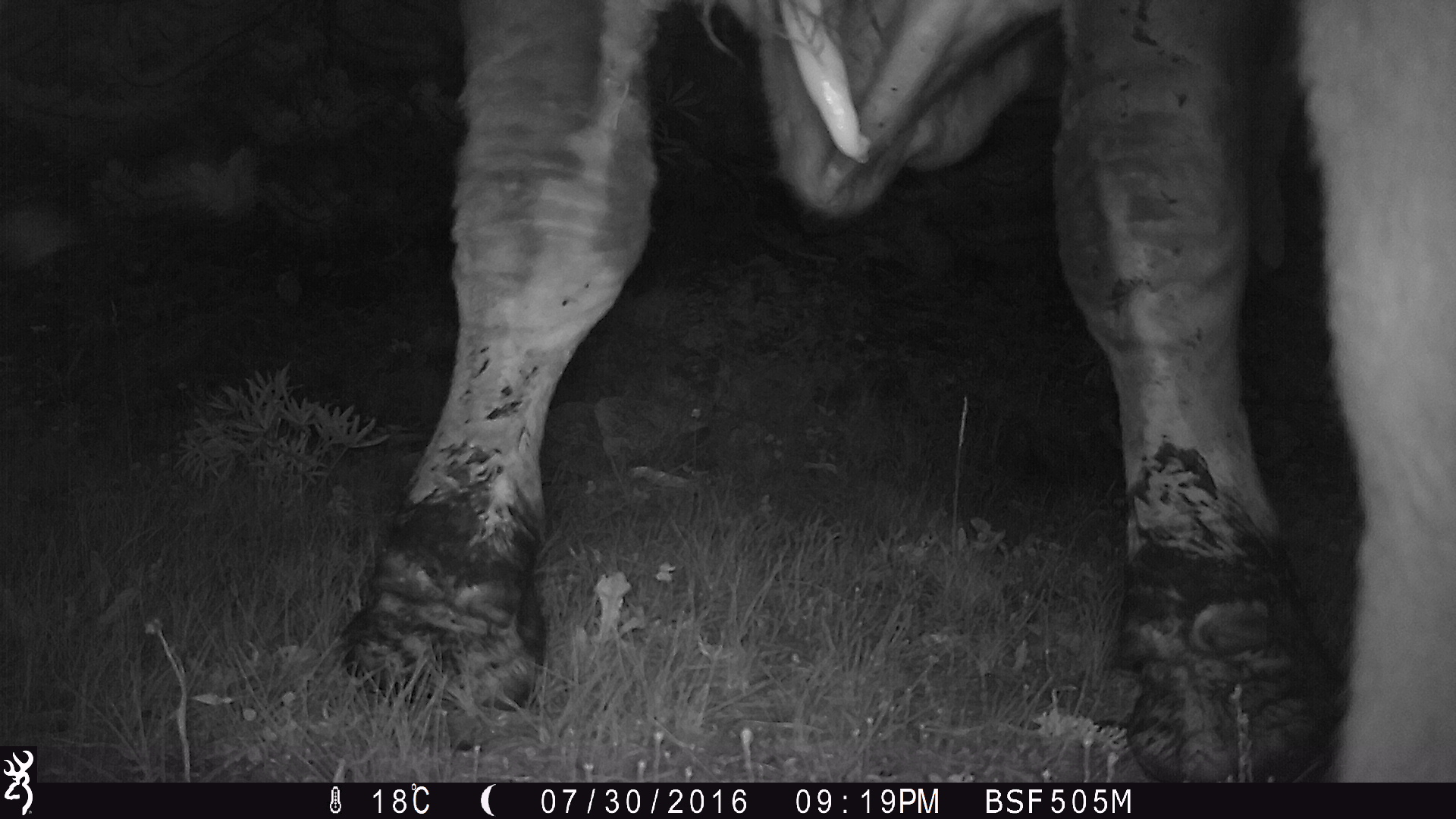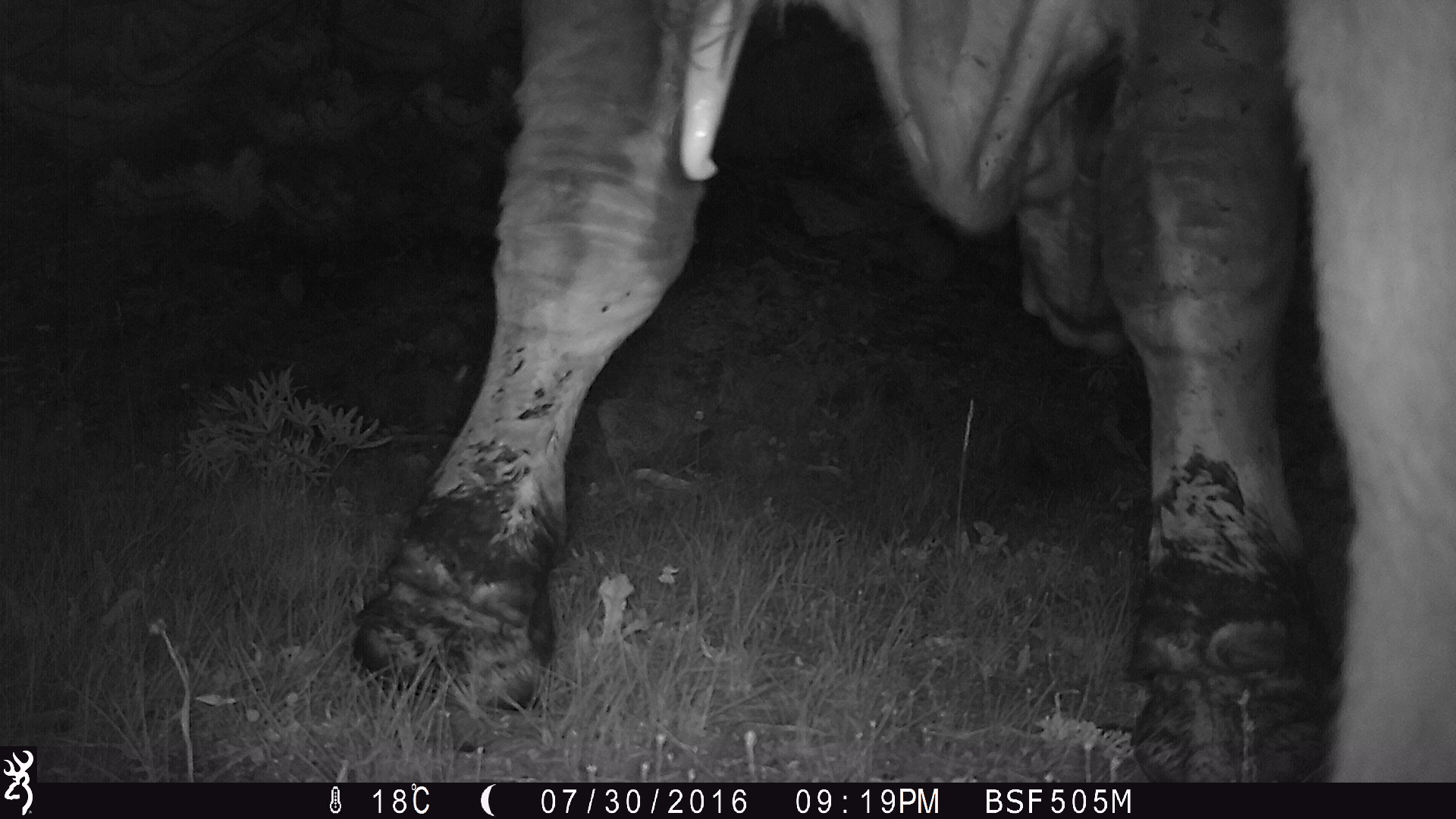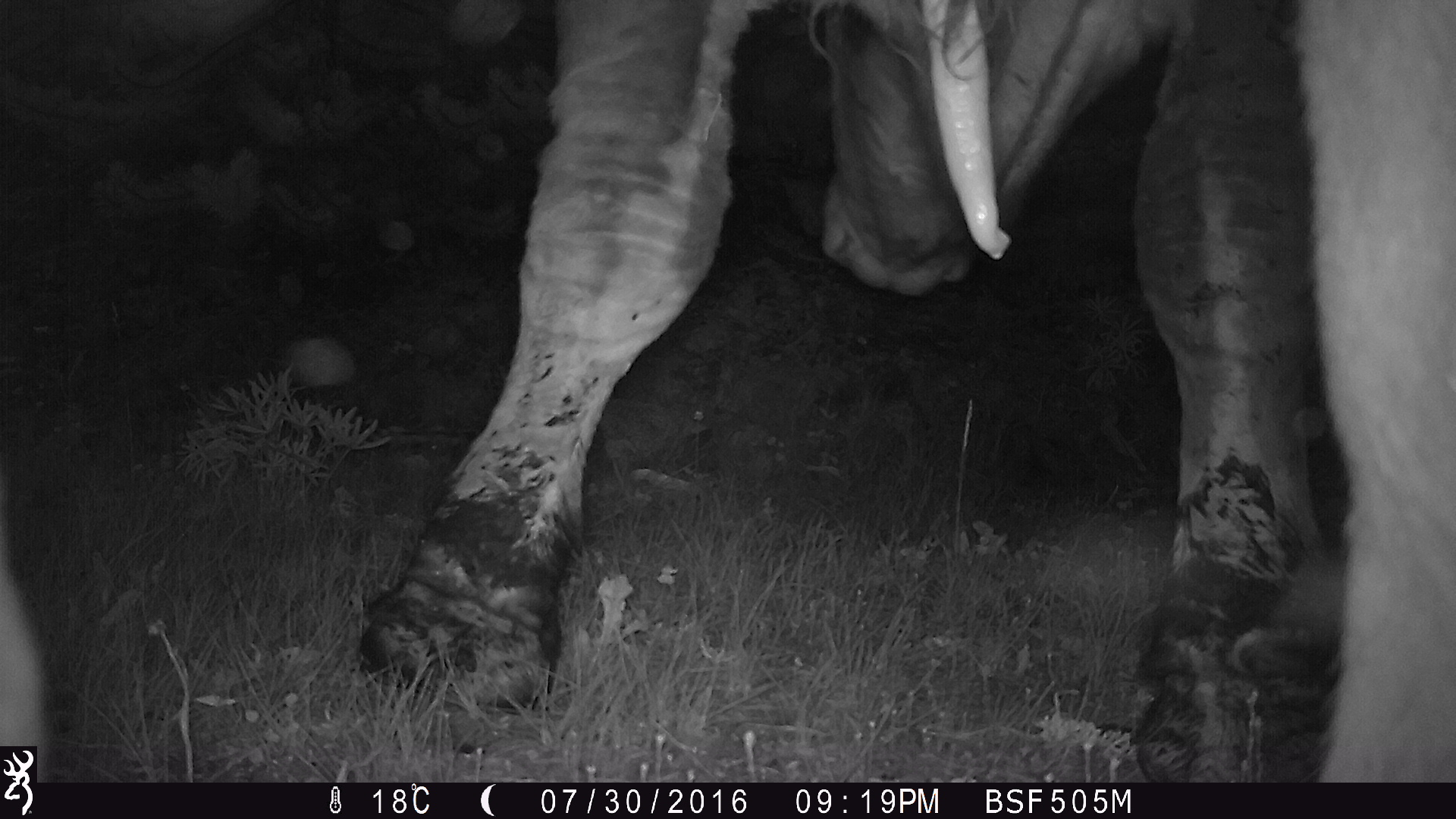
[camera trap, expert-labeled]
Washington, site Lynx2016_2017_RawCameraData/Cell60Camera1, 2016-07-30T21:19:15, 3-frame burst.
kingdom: Animalia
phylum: Chordata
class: Mammalia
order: Artiodactyla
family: Bovidae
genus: Bos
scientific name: Bos taurus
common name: domestic cattle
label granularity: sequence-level